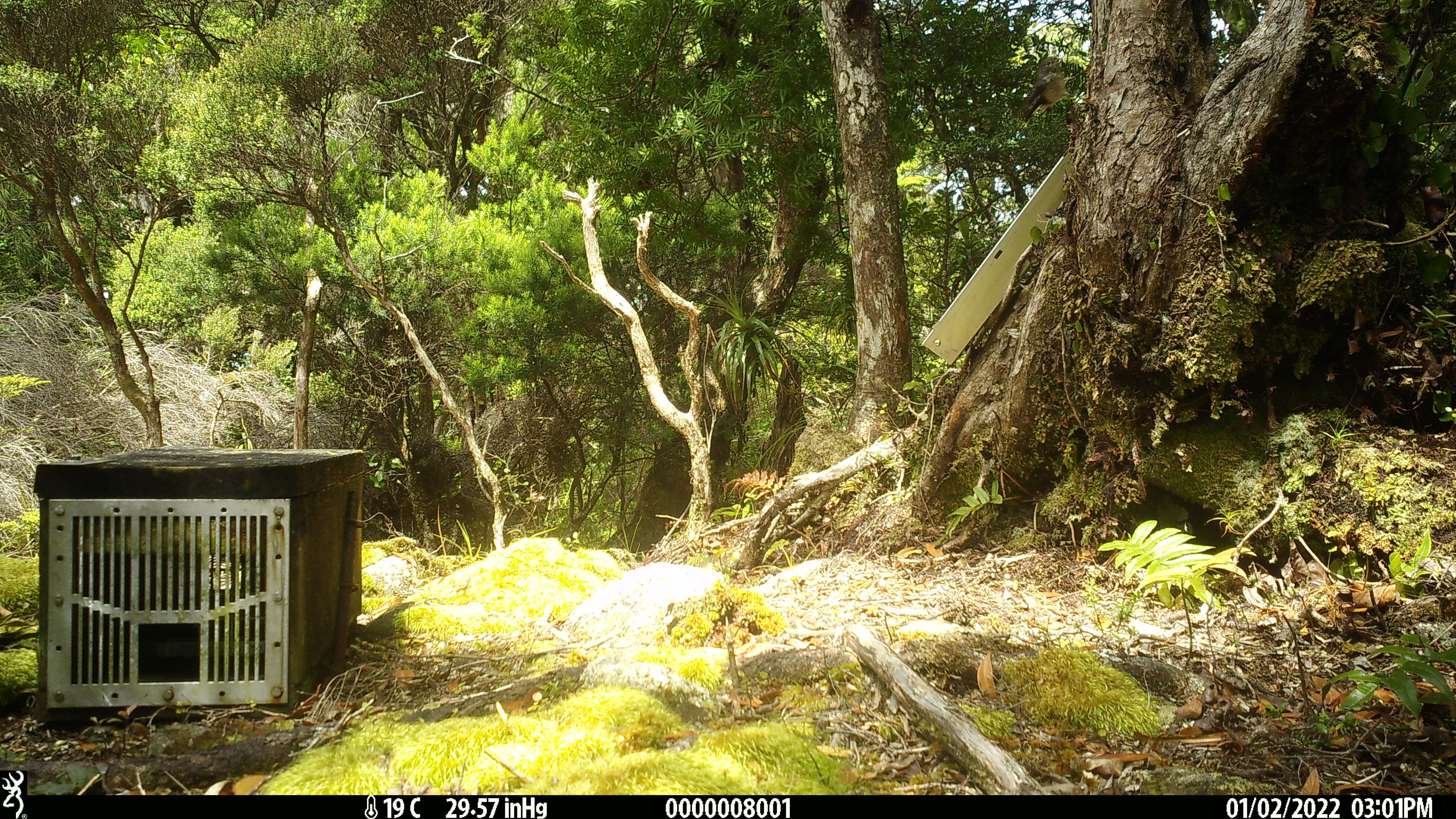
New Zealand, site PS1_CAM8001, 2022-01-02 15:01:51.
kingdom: Animalia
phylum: Chordata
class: Aves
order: Passeriformes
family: Petroicidae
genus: Petroica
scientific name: Petroica macrocephala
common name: tomtit